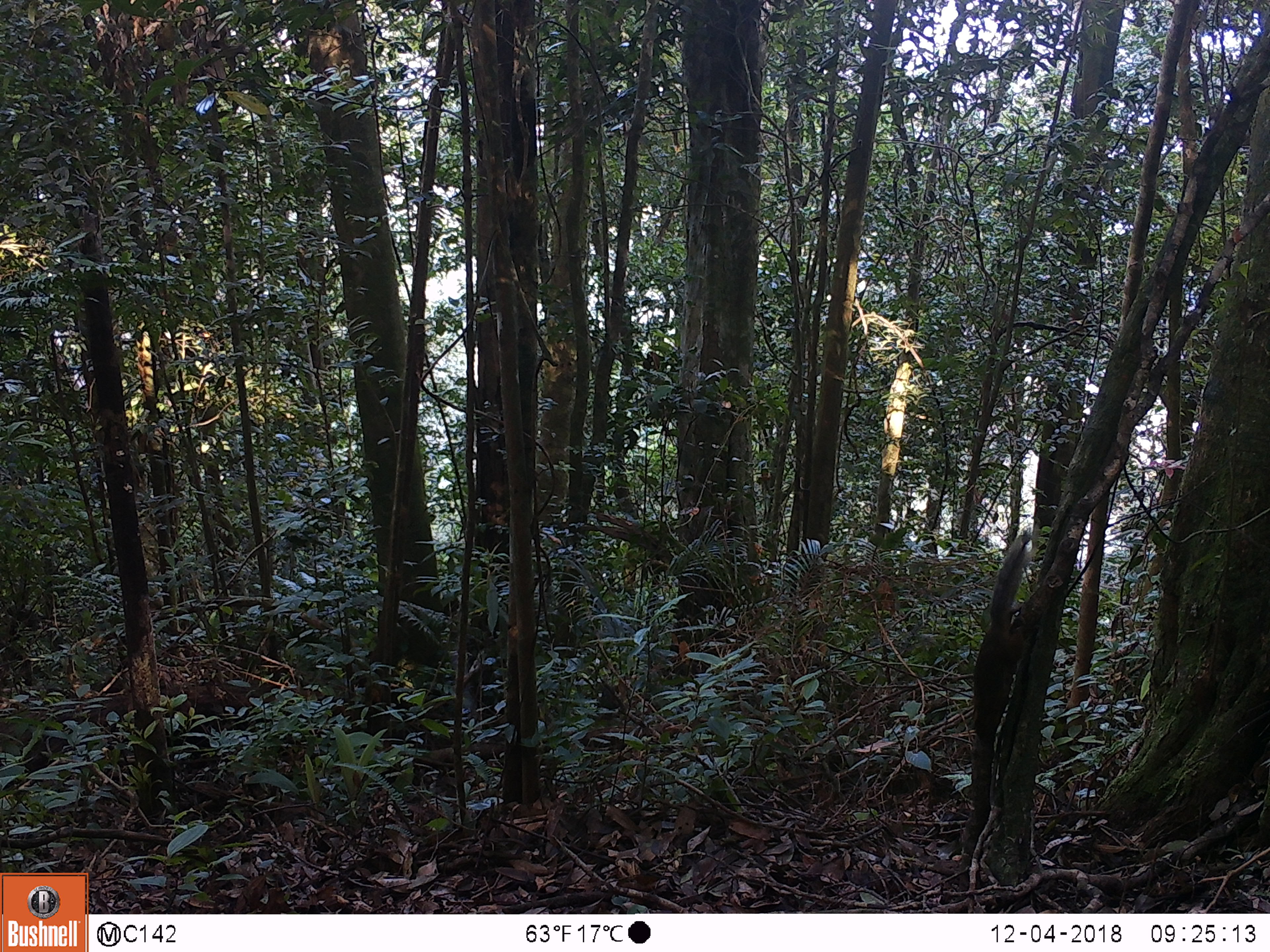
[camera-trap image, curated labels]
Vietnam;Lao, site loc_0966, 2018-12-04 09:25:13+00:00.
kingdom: Animalia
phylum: Chordata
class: Mammalia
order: Rodentia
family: Sciuridae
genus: Sciurus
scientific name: Sciurus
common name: squirrel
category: unidentified squirrel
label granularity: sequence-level